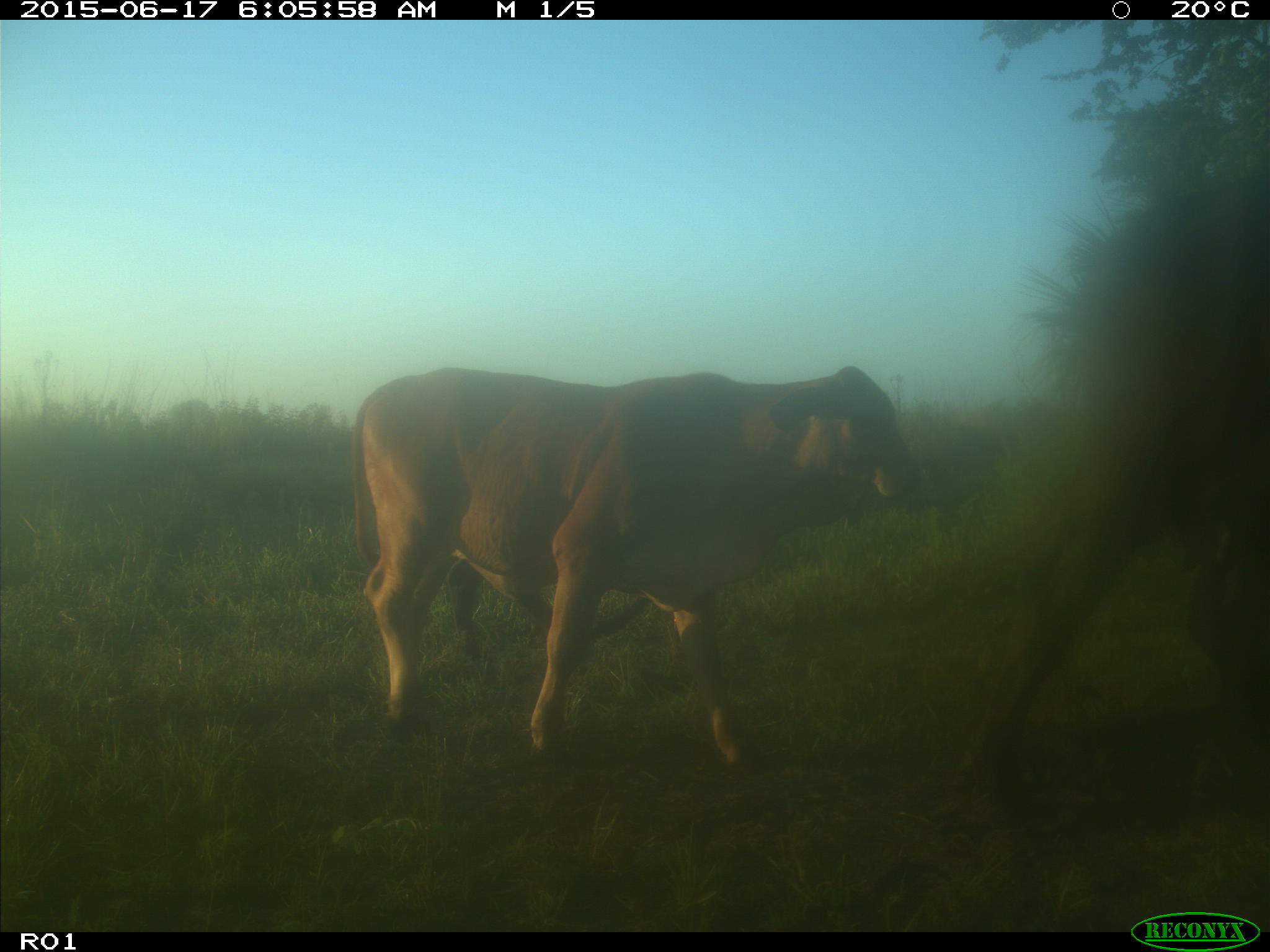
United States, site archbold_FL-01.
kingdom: Animalia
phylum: Chordata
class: Mammalia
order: Artiodactyla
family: Bovidae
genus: Bos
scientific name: Bos taurus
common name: domestic cow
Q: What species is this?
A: Bos taurus (domestic cow).